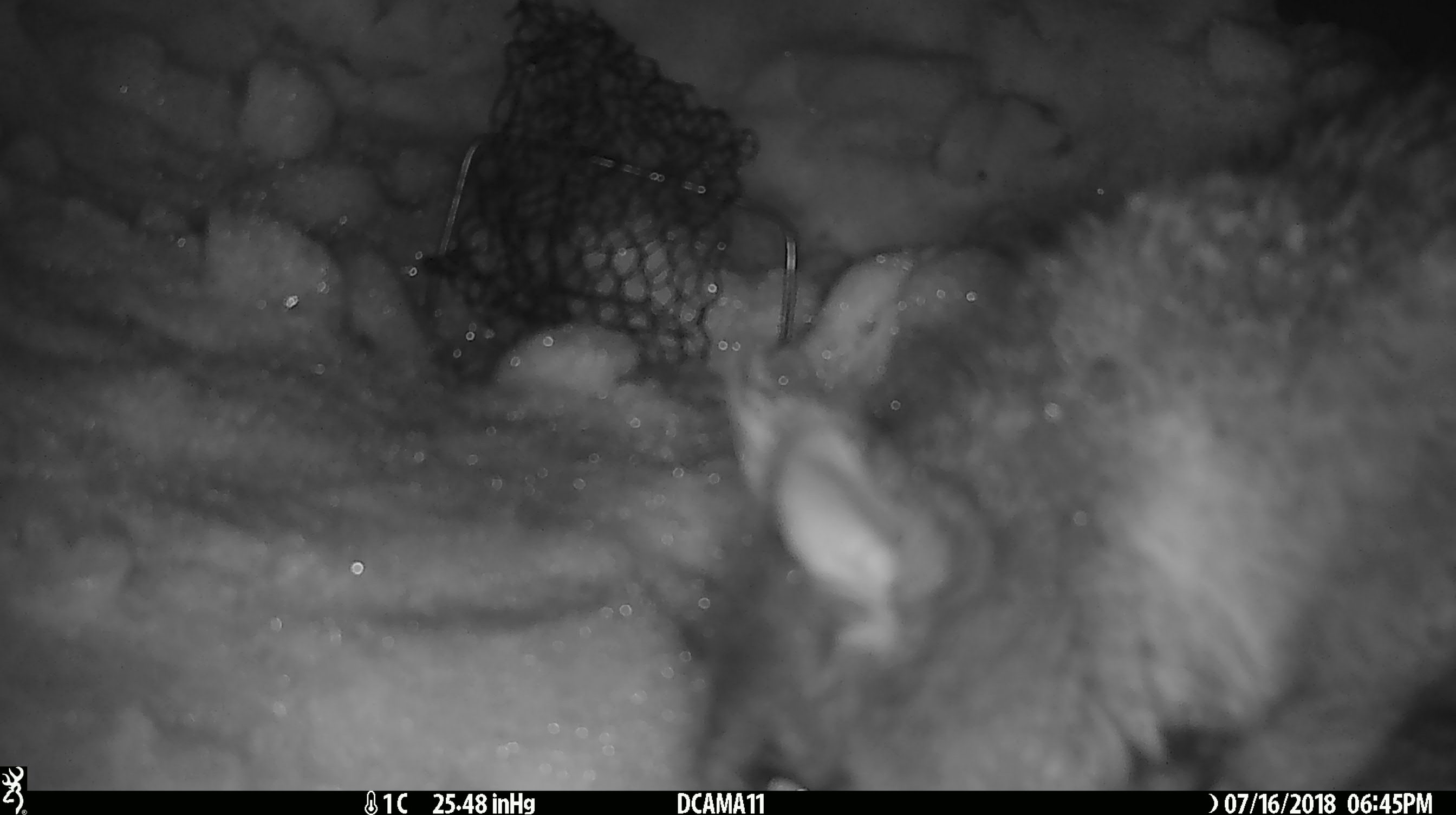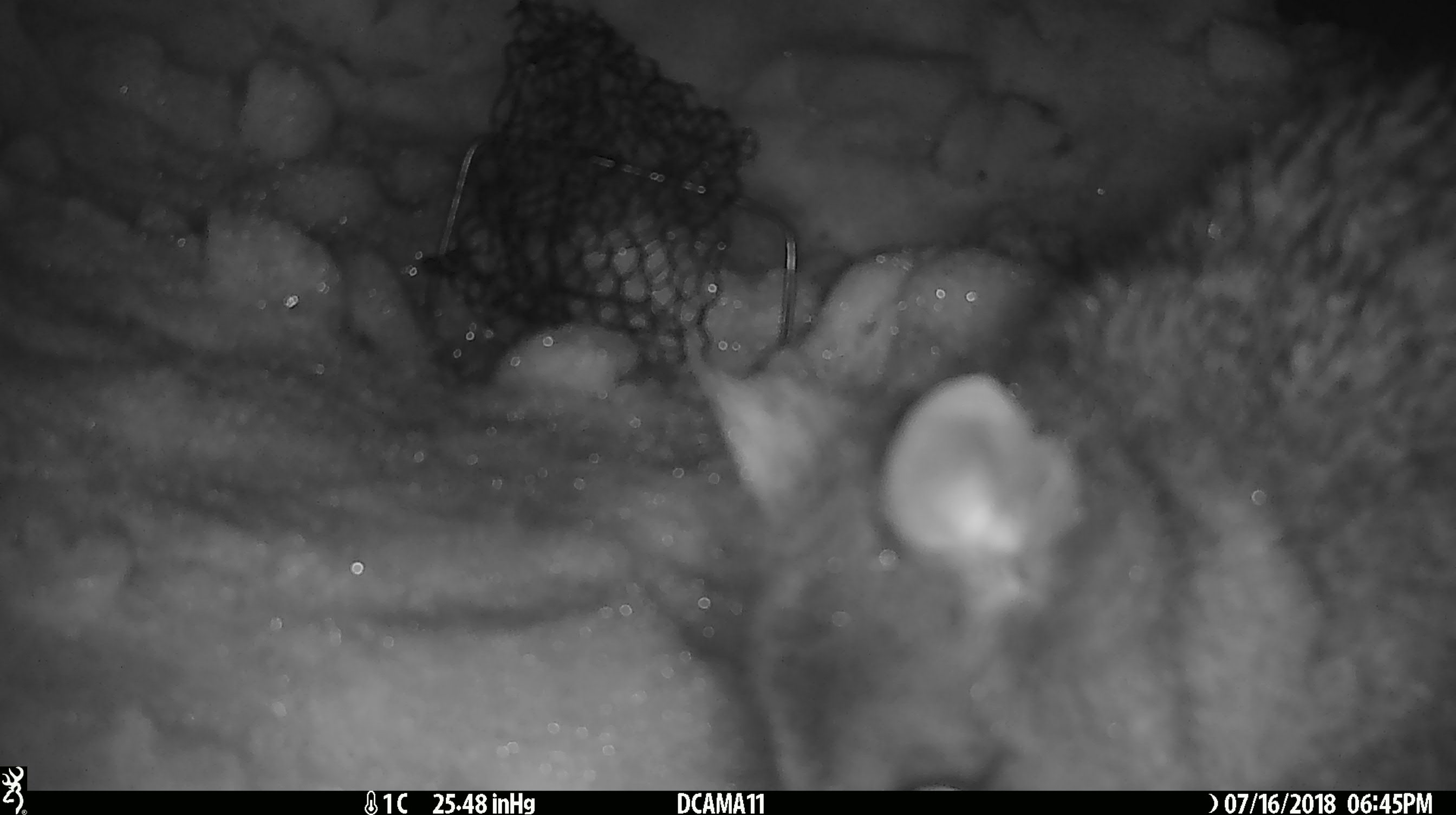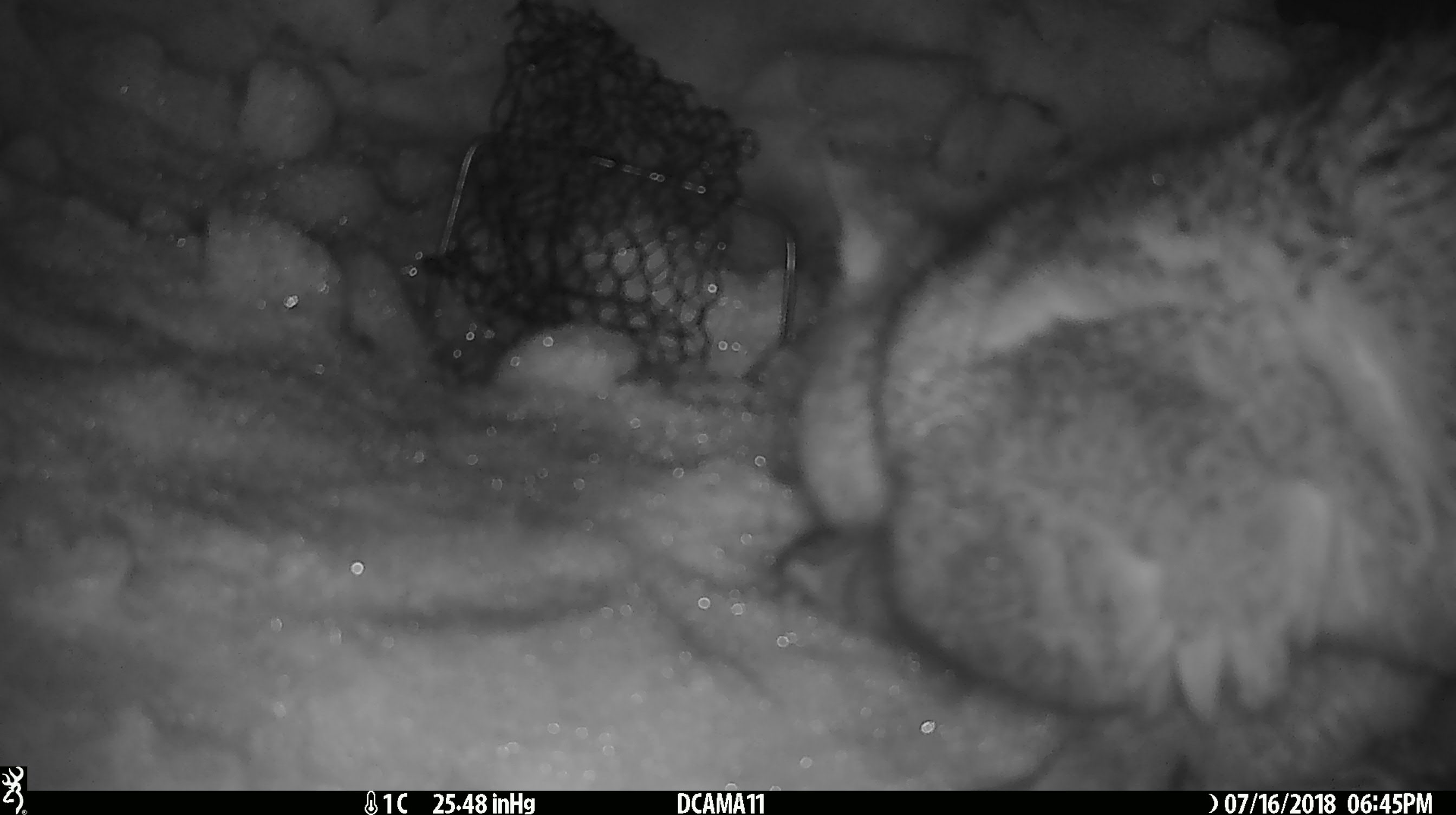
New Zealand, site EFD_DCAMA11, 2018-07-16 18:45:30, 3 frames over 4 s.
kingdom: Animalia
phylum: Chordata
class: Mammalia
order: Diprotodontia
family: Phalangeridae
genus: Trichosurus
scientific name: Trichosurus vulpecula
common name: common brushtail possum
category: possum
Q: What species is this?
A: Possum (common brushtail possum) (Trichosurus vulpecula).